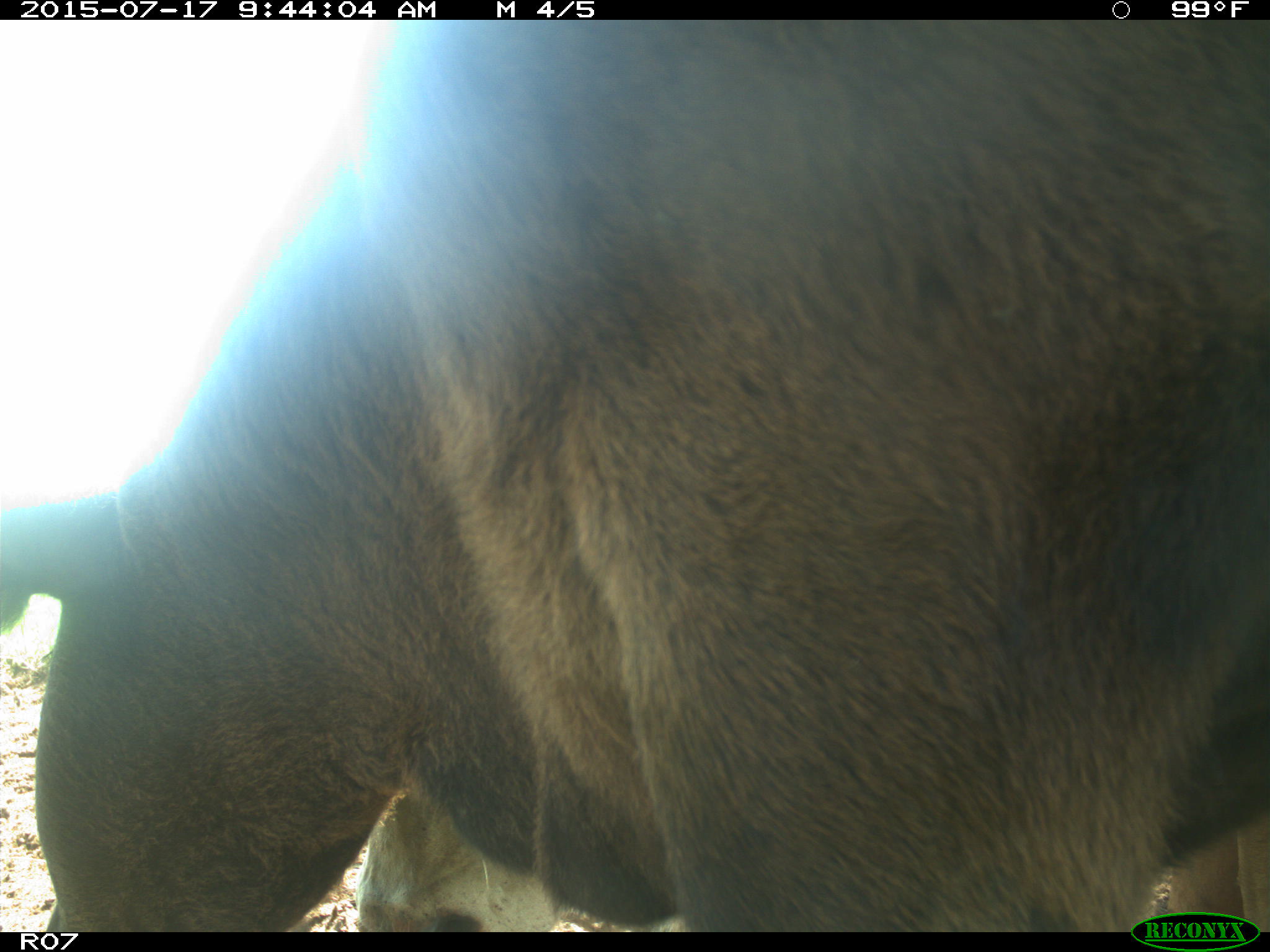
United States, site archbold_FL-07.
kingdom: Animalia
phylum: Chordata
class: Mammalia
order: Artiodactyla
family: Bovidae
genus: Bos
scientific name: Bos taurus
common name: domestic cow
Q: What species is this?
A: Bos taurus (domestic cow).